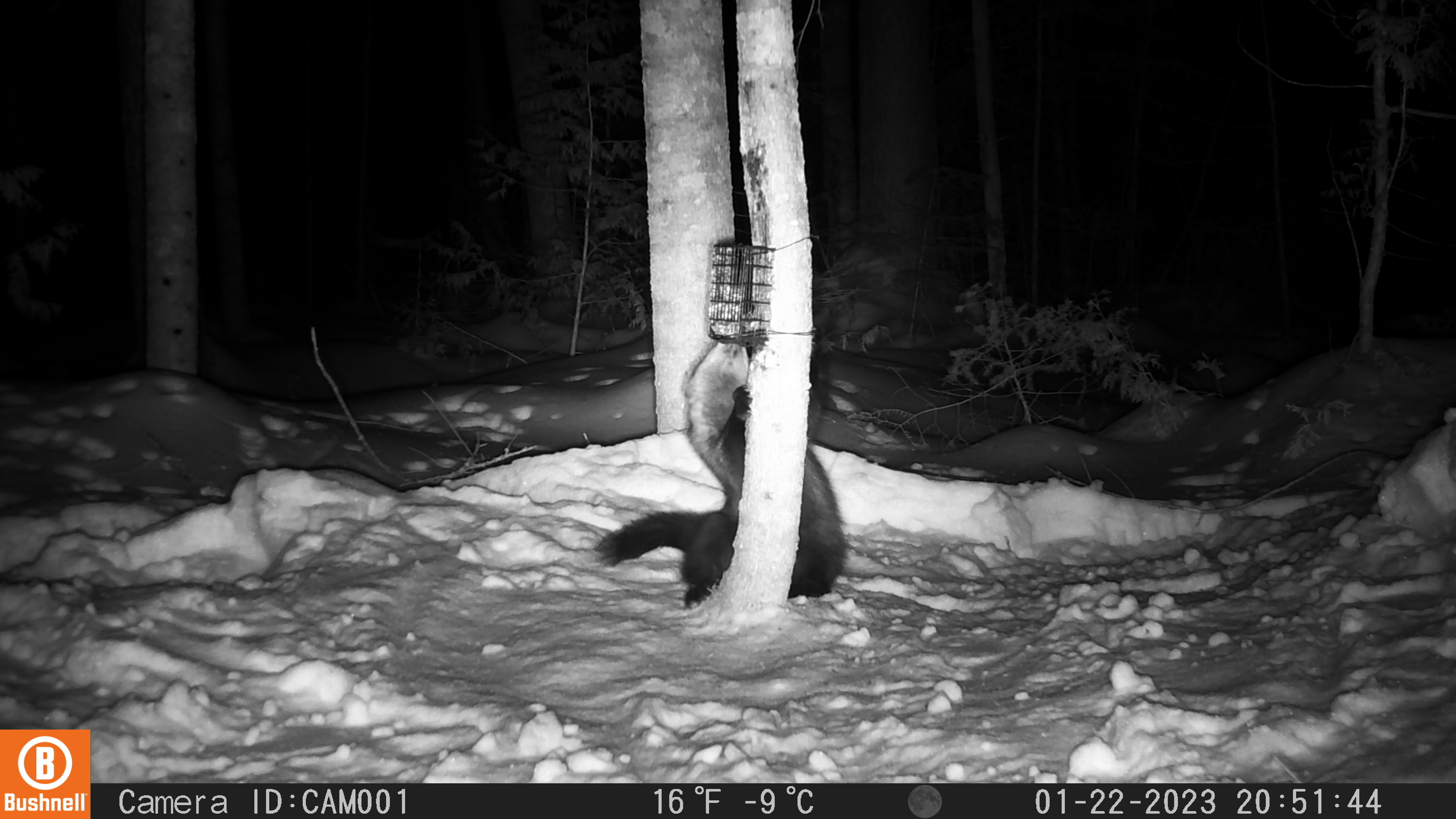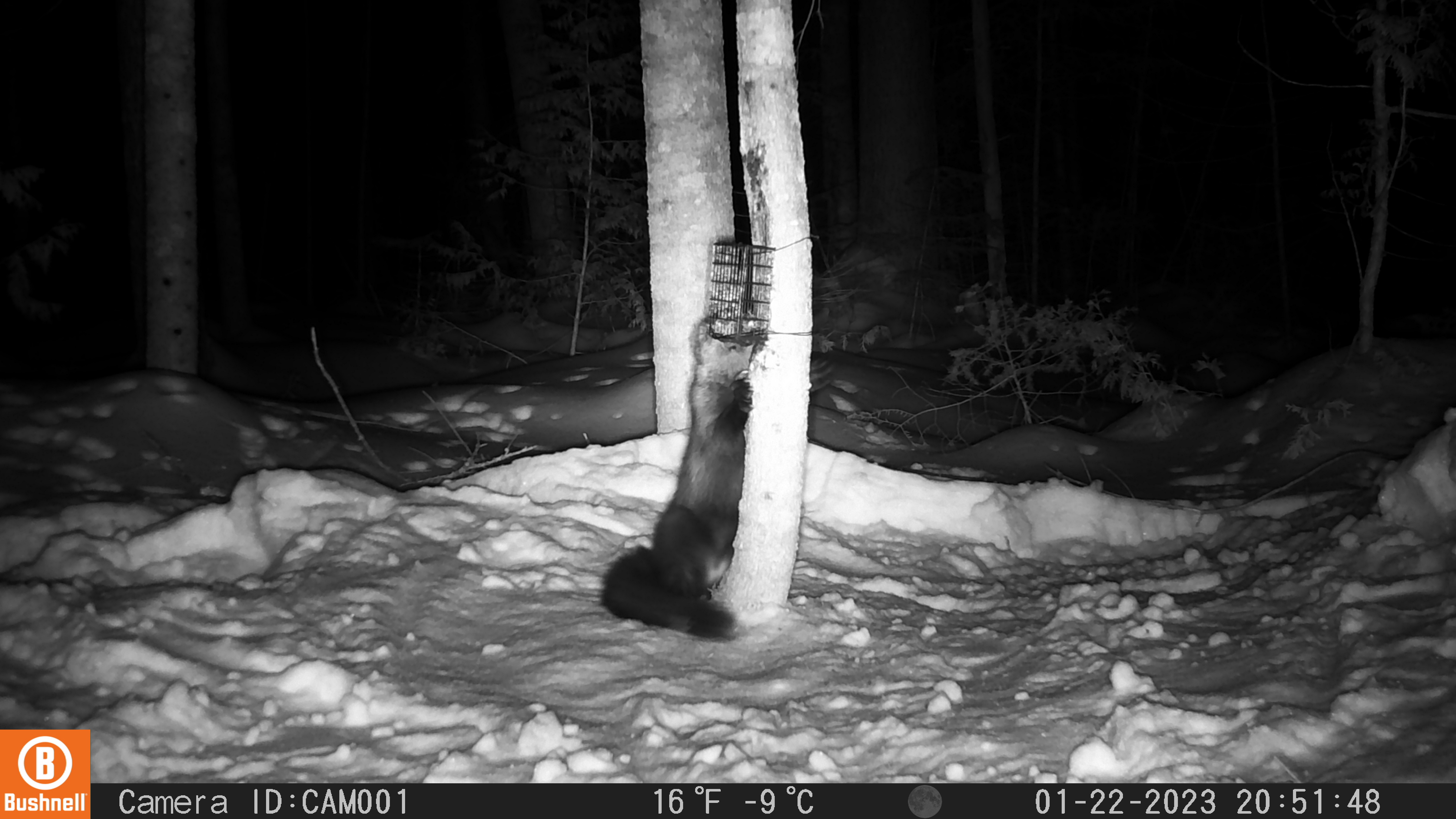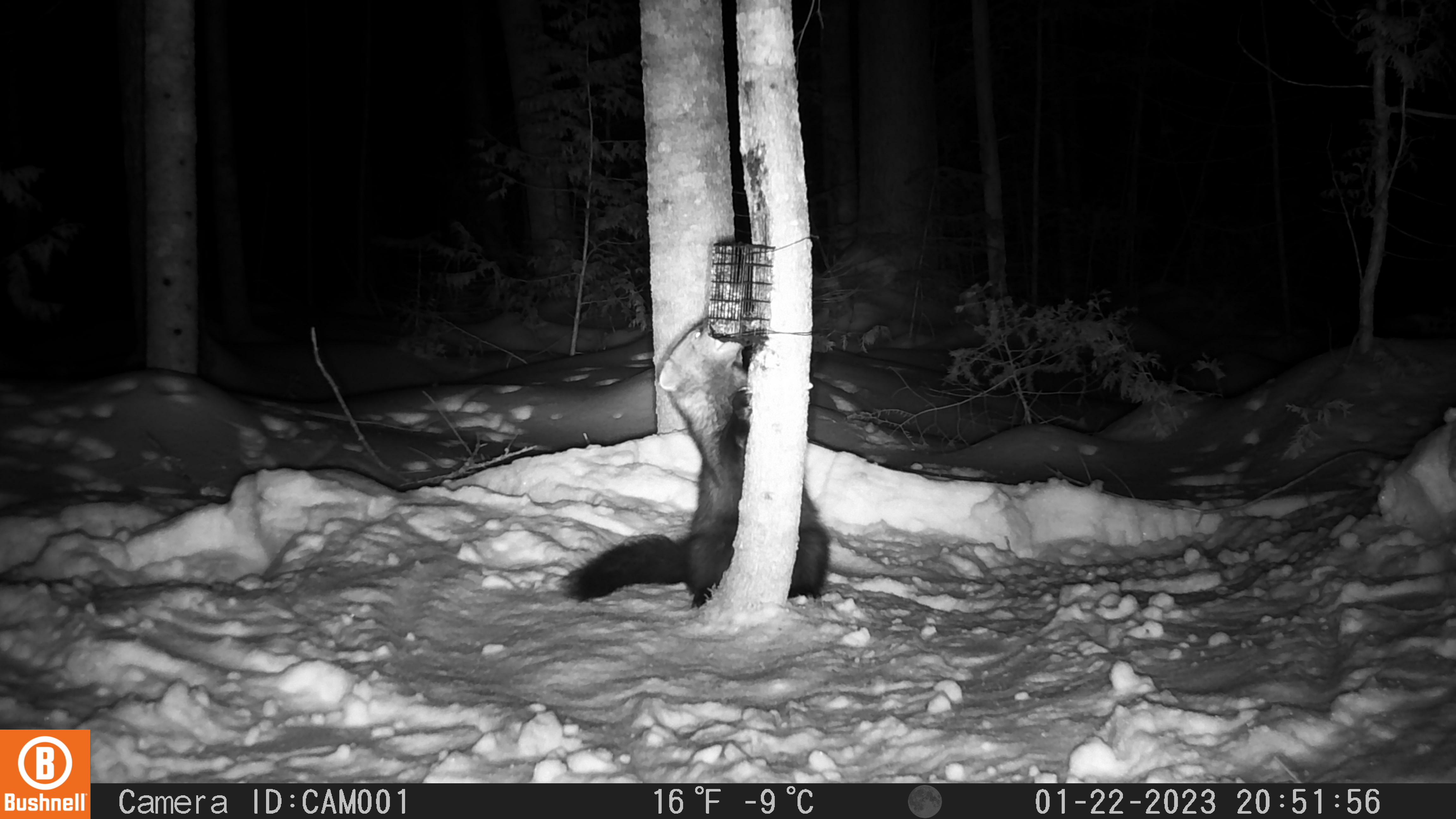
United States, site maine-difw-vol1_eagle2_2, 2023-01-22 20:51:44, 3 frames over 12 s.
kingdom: Animalia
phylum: Chordata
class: Mammalia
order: Carnivora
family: Mustelidae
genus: Pekania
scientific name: Pekania pennanti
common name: fisher